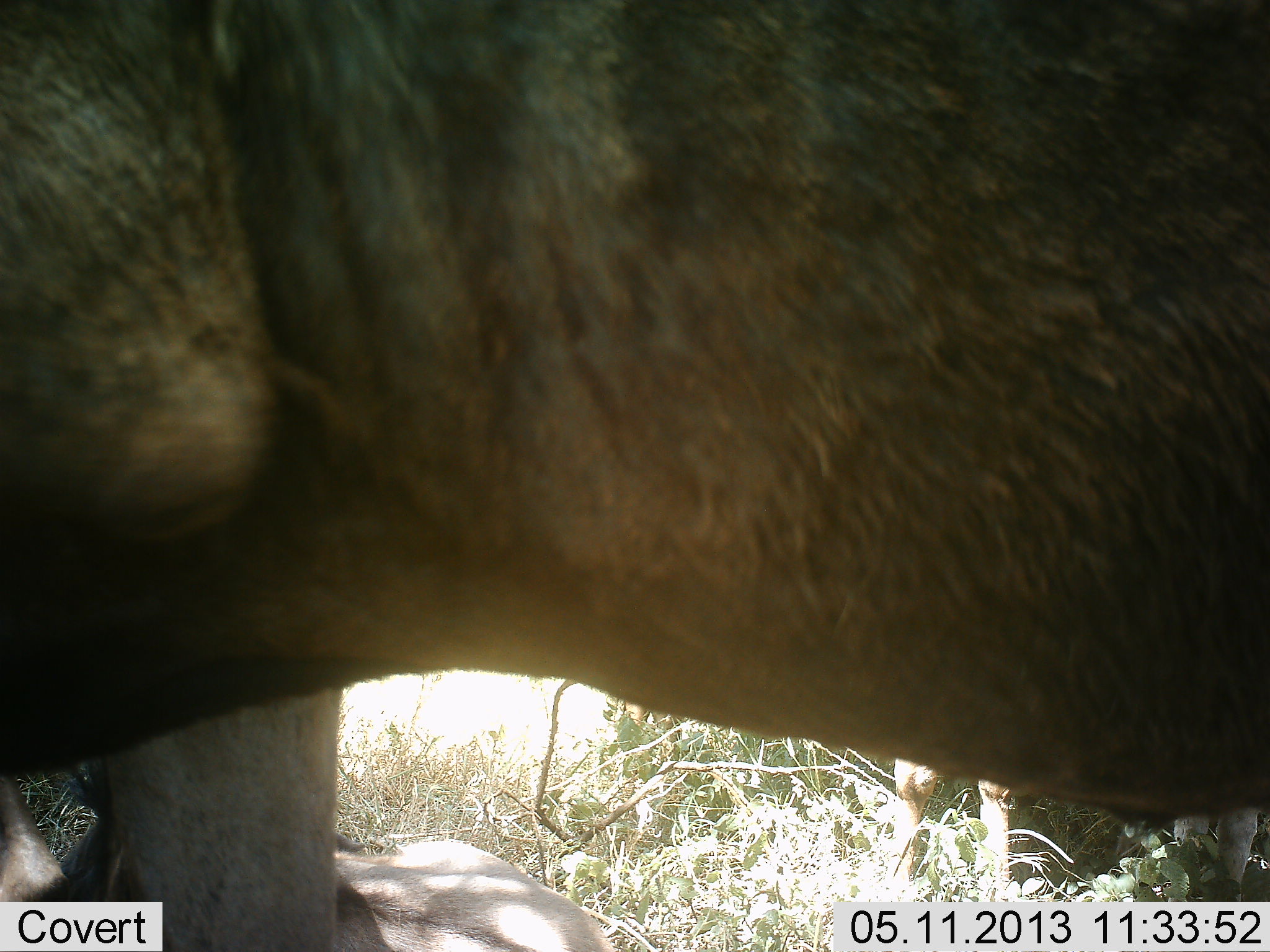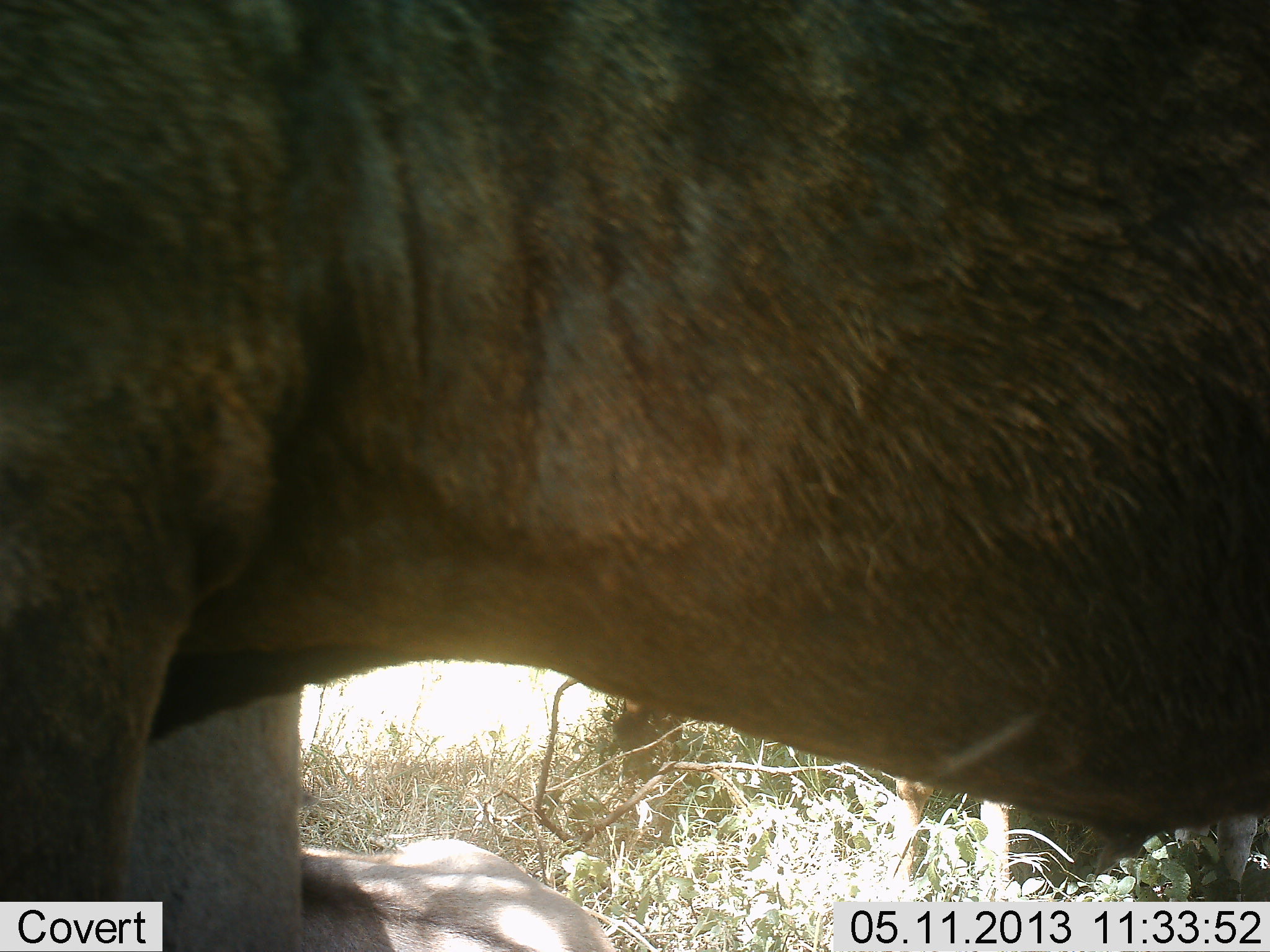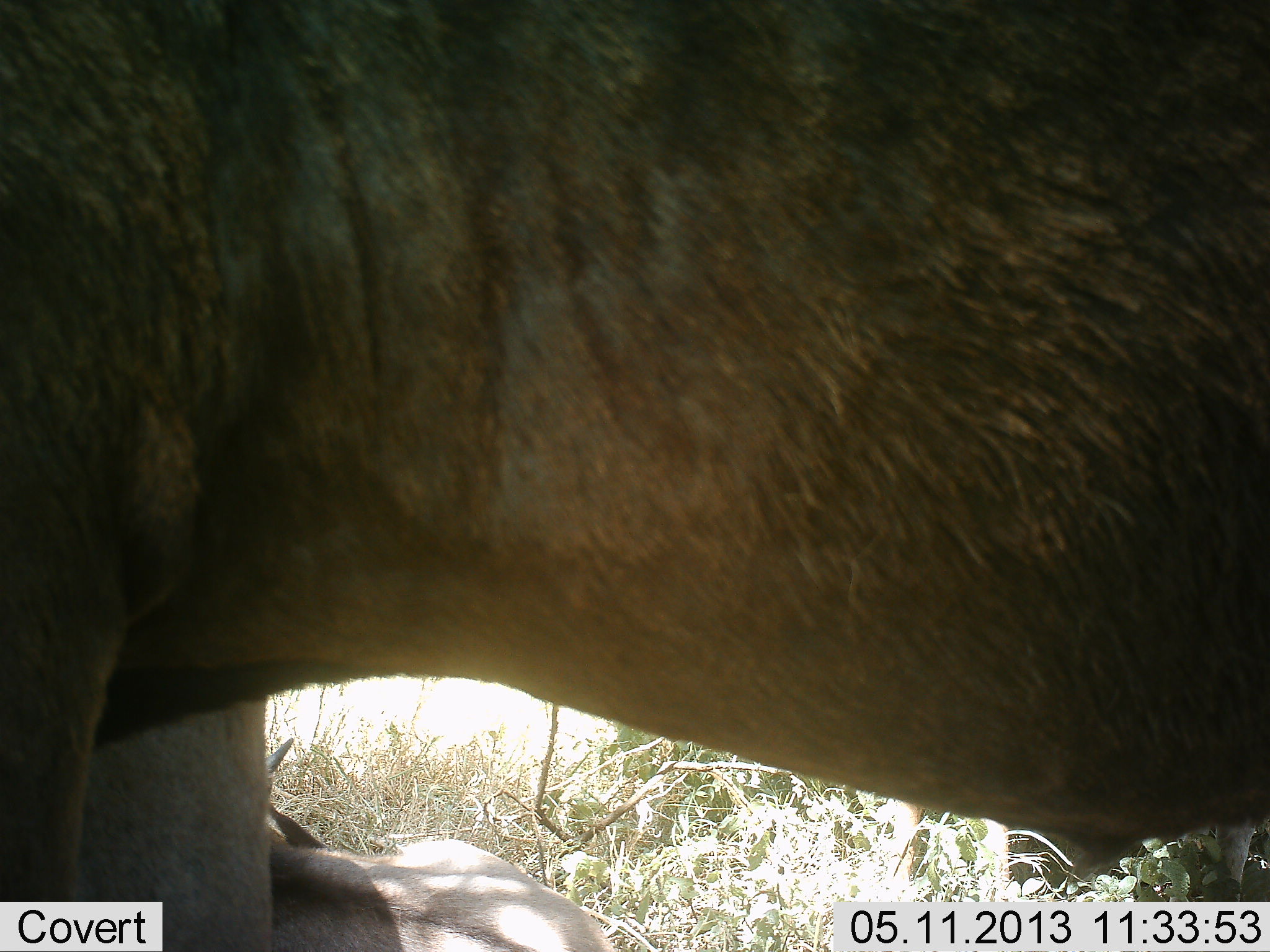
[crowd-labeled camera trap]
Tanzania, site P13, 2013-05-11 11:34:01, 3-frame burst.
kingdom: Animalia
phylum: Chordata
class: Mammalia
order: Artiodactyla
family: Bovidae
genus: Connochaetes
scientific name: Connochaetes taurinus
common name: blue wildebeest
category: wildebeest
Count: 2.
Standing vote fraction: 100%.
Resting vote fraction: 60%.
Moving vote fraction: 10%.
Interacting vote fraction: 0%.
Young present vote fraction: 20%.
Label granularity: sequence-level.